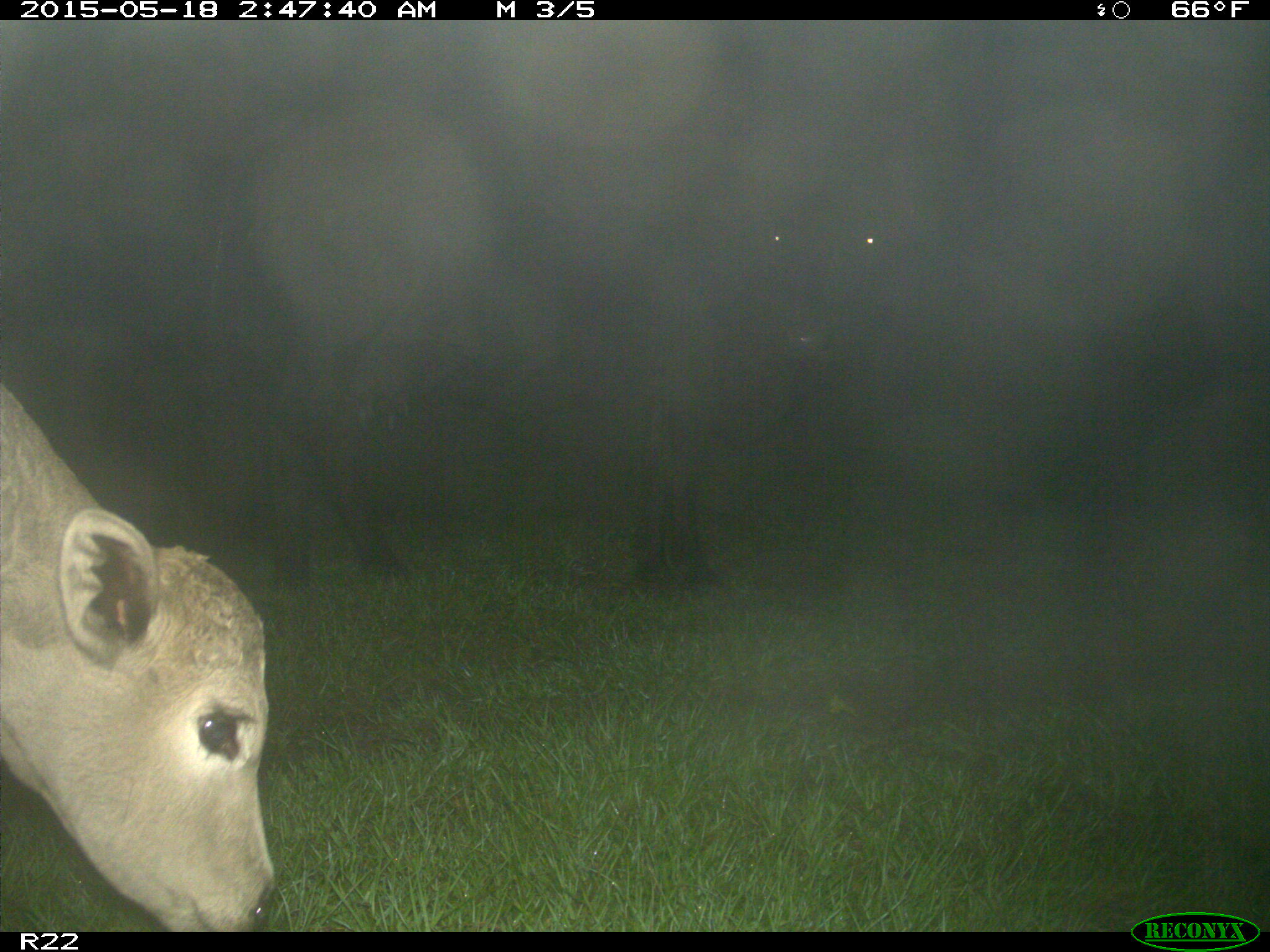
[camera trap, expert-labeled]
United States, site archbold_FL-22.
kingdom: Animalia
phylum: Chordata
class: Mammalia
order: Artiodactyla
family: Bovidae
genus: Bos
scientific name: Bos taurus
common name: domestic cow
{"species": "Bos taurus (domestic cow)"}